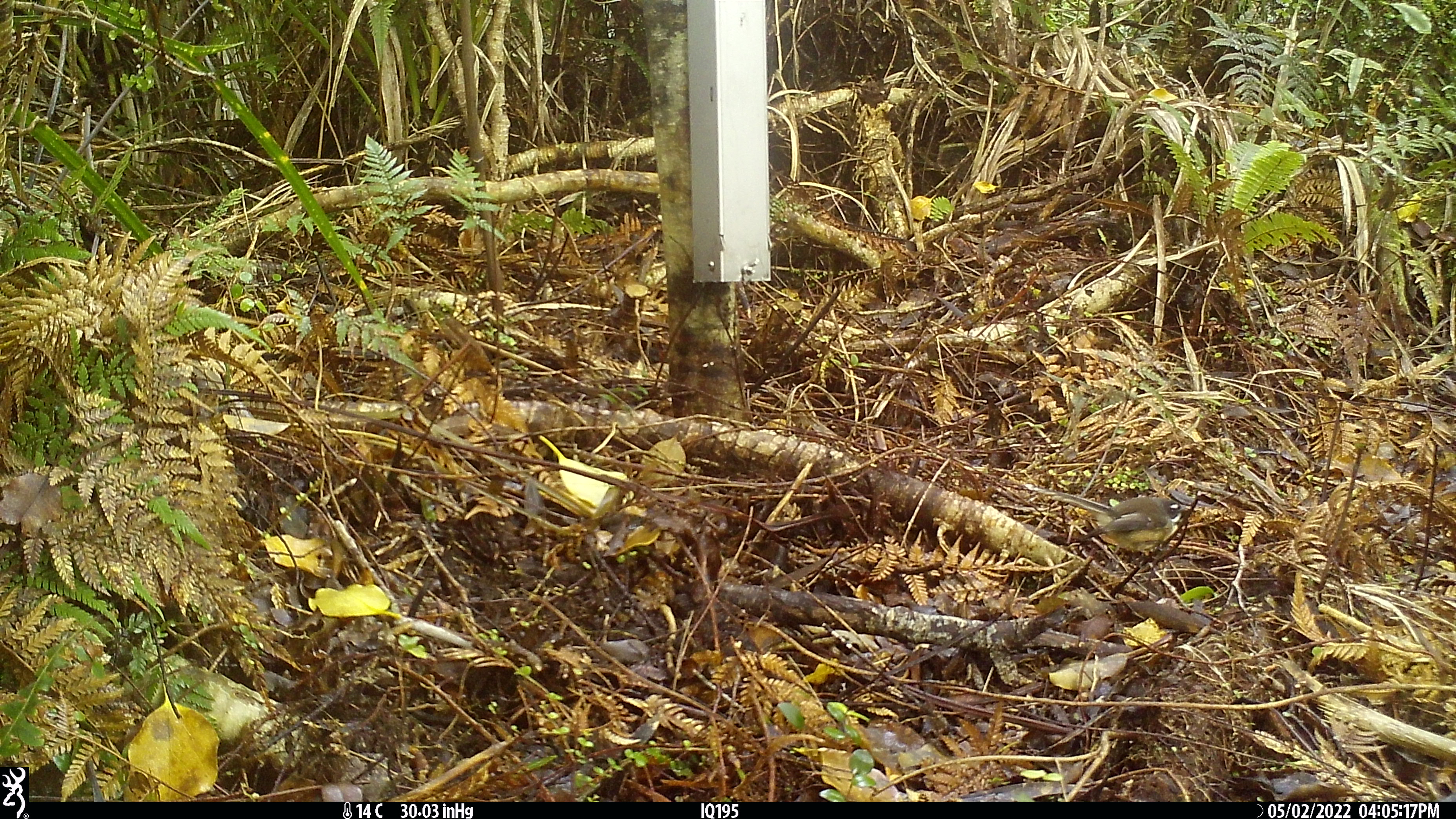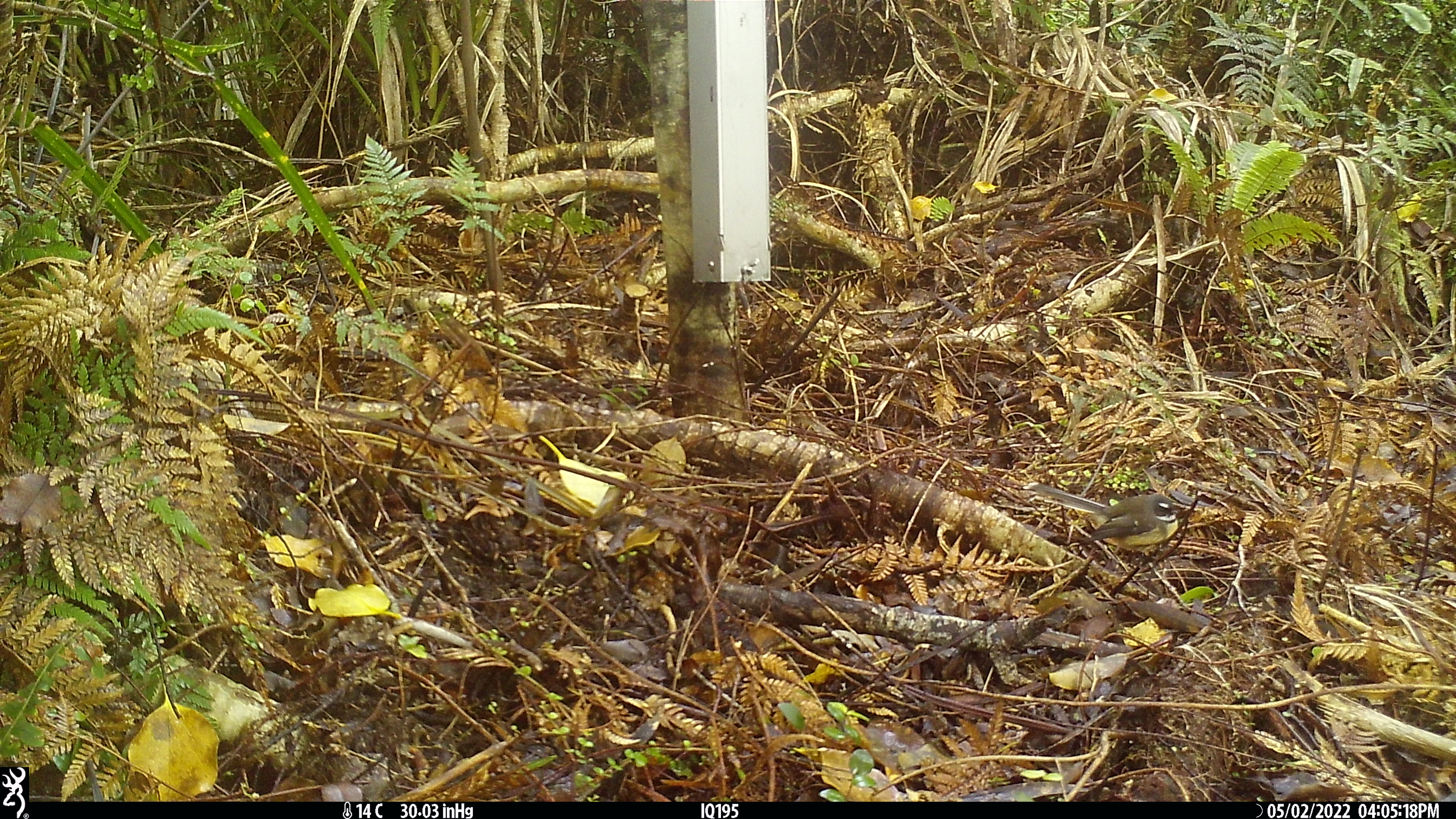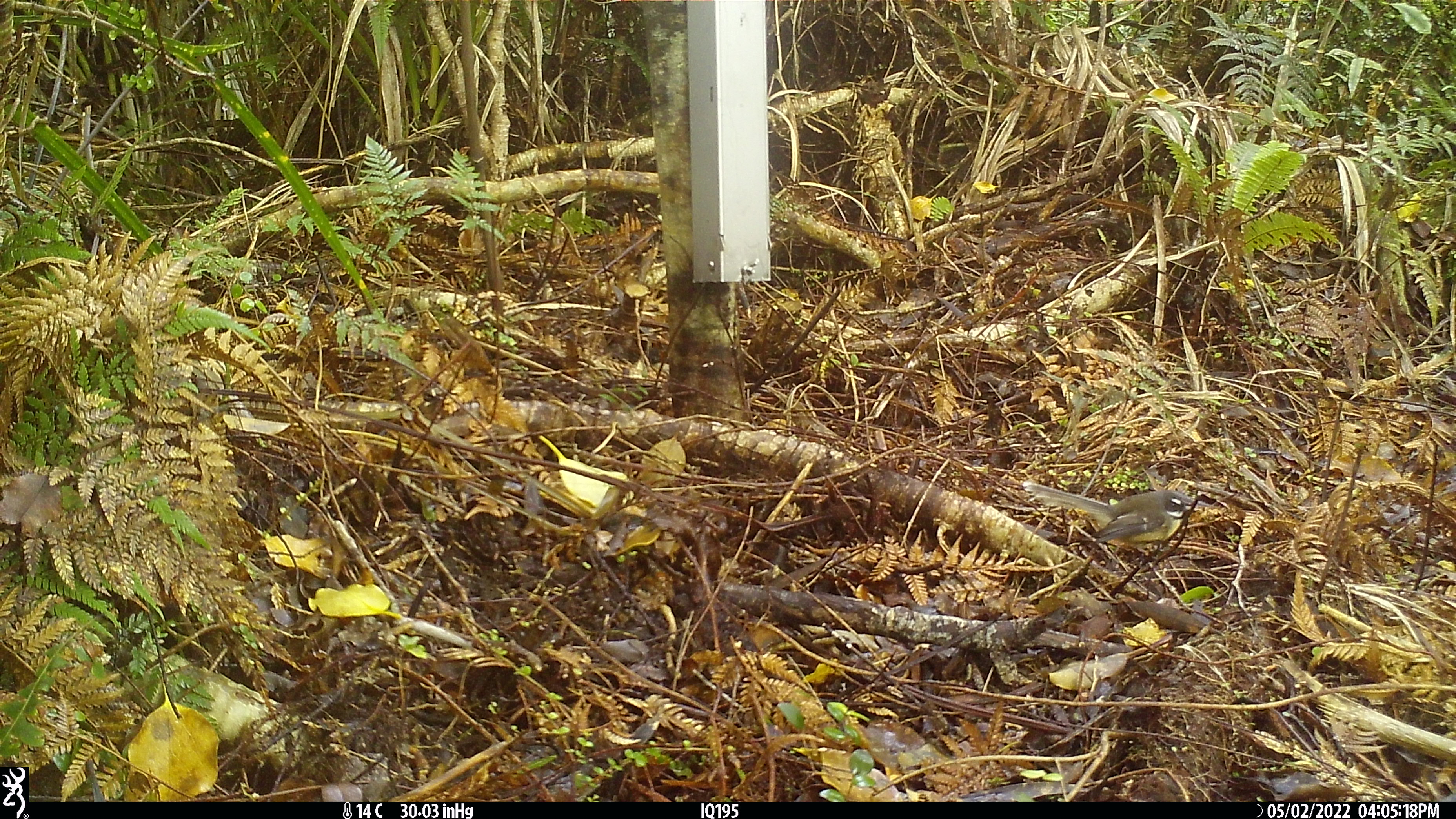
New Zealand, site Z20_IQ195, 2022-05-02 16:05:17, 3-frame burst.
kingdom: Animalia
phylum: Chordata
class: Aves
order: Passeriformes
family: Rhipiduridae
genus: Rhipidura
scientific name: Rhipidura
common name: fantails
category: fantail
Fantail (fantails) (Rhipidura).